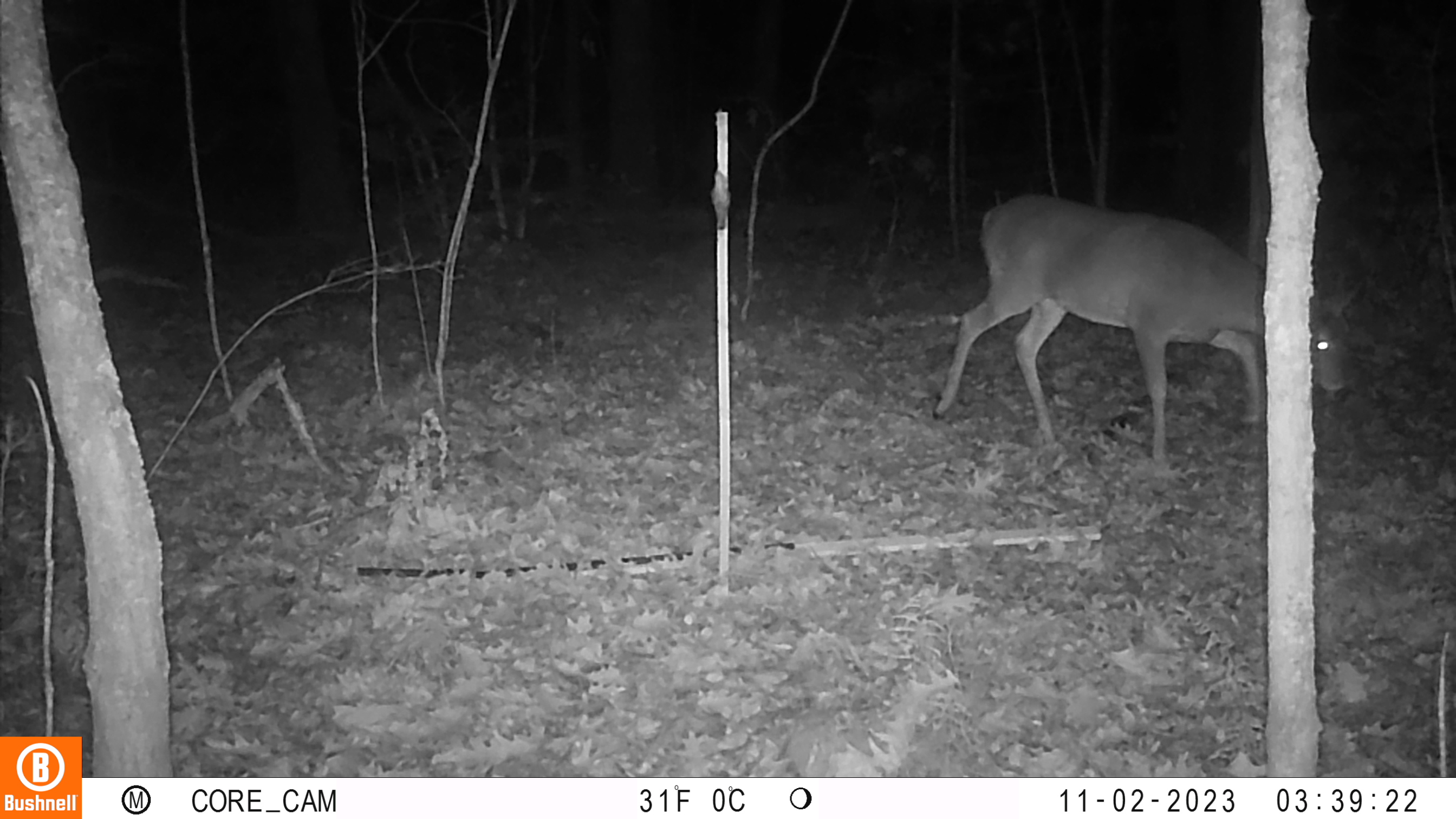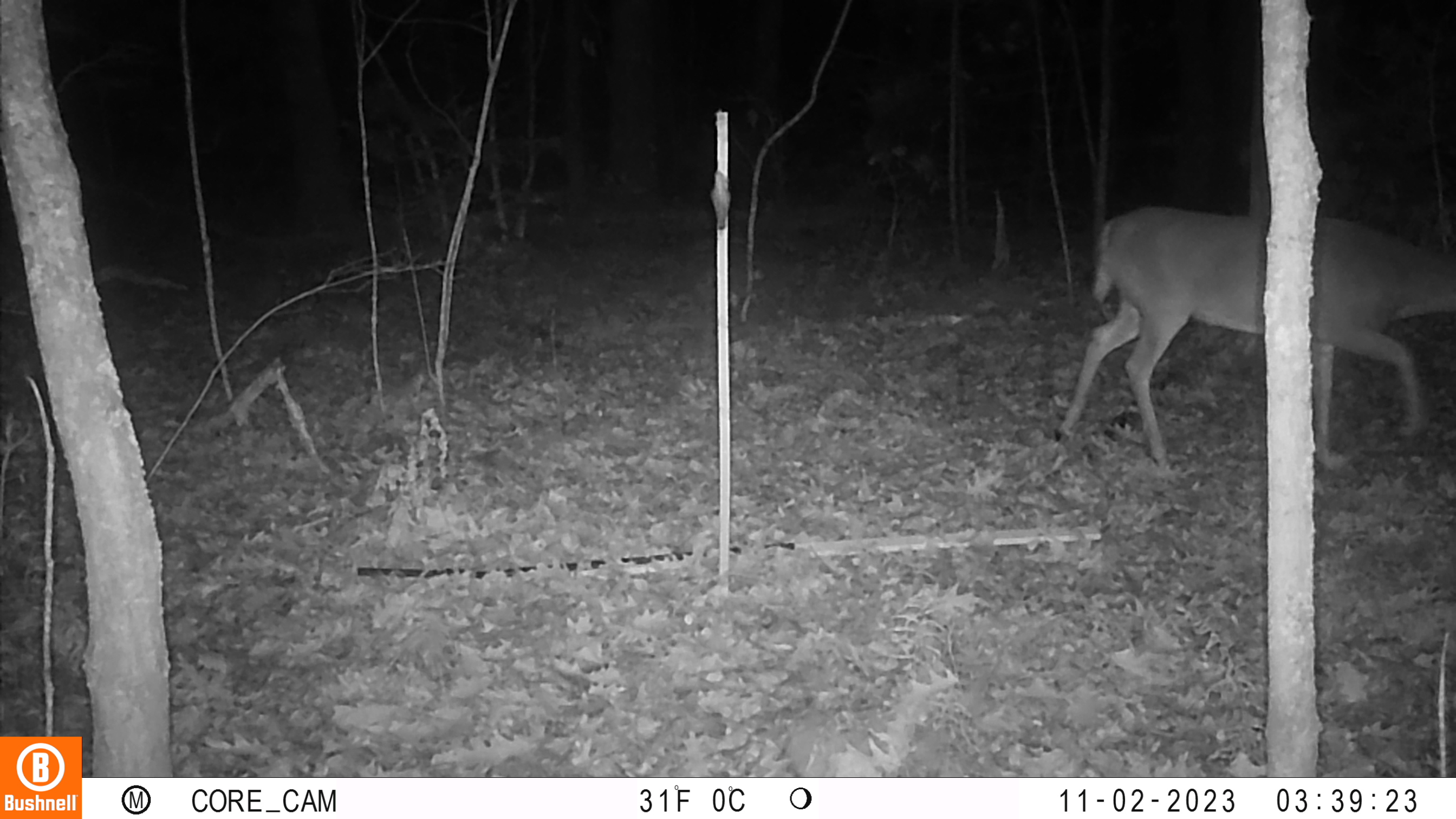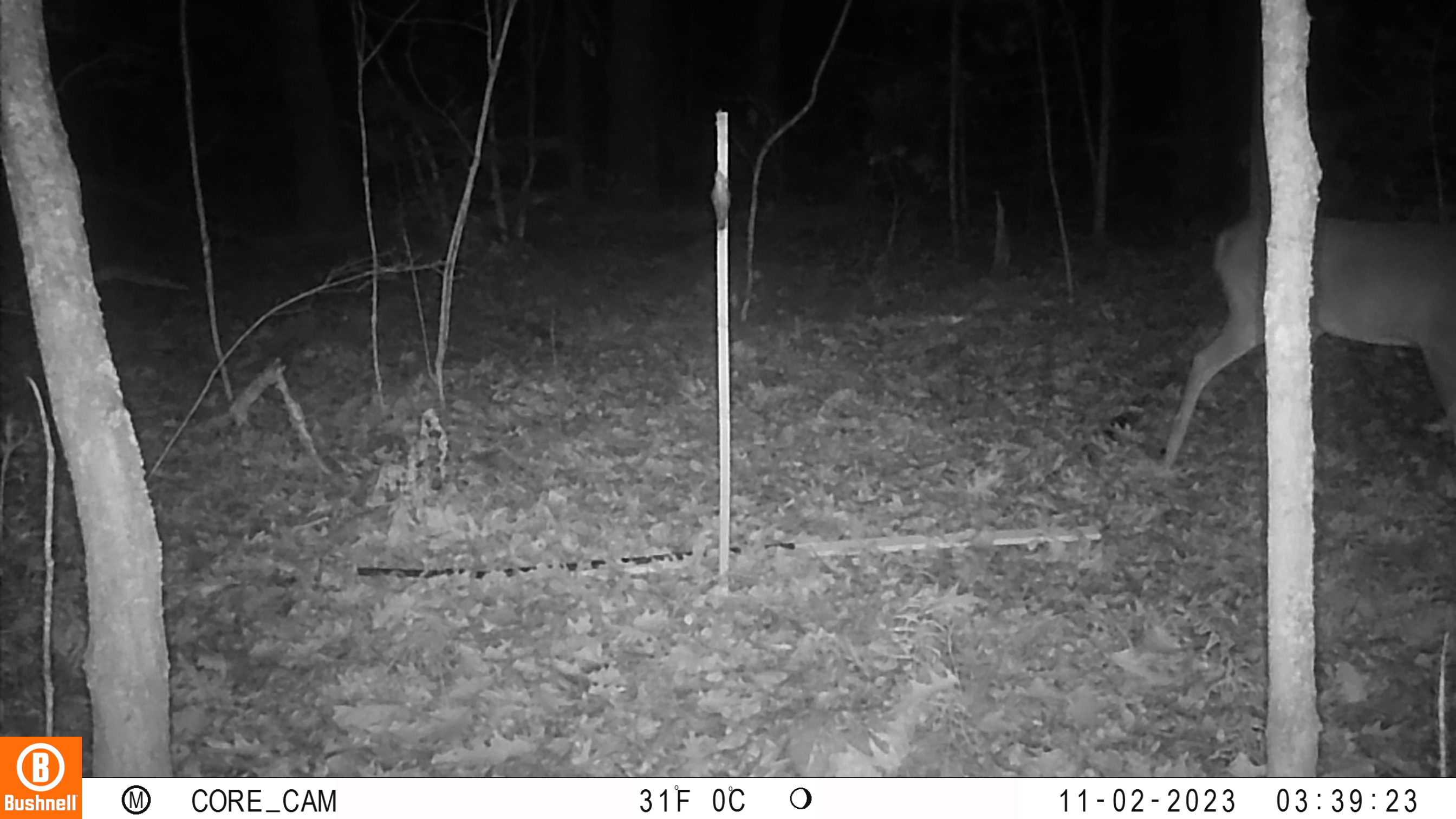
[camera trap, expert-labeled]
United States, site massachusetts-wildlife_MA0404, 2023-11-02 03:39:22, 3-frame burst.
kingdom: Animalia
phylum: Chordata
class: Mammalia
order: Artiodactyla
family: Cervidae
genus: Odocoileus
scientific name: Odocoileus virginianus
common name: white-tailed deer